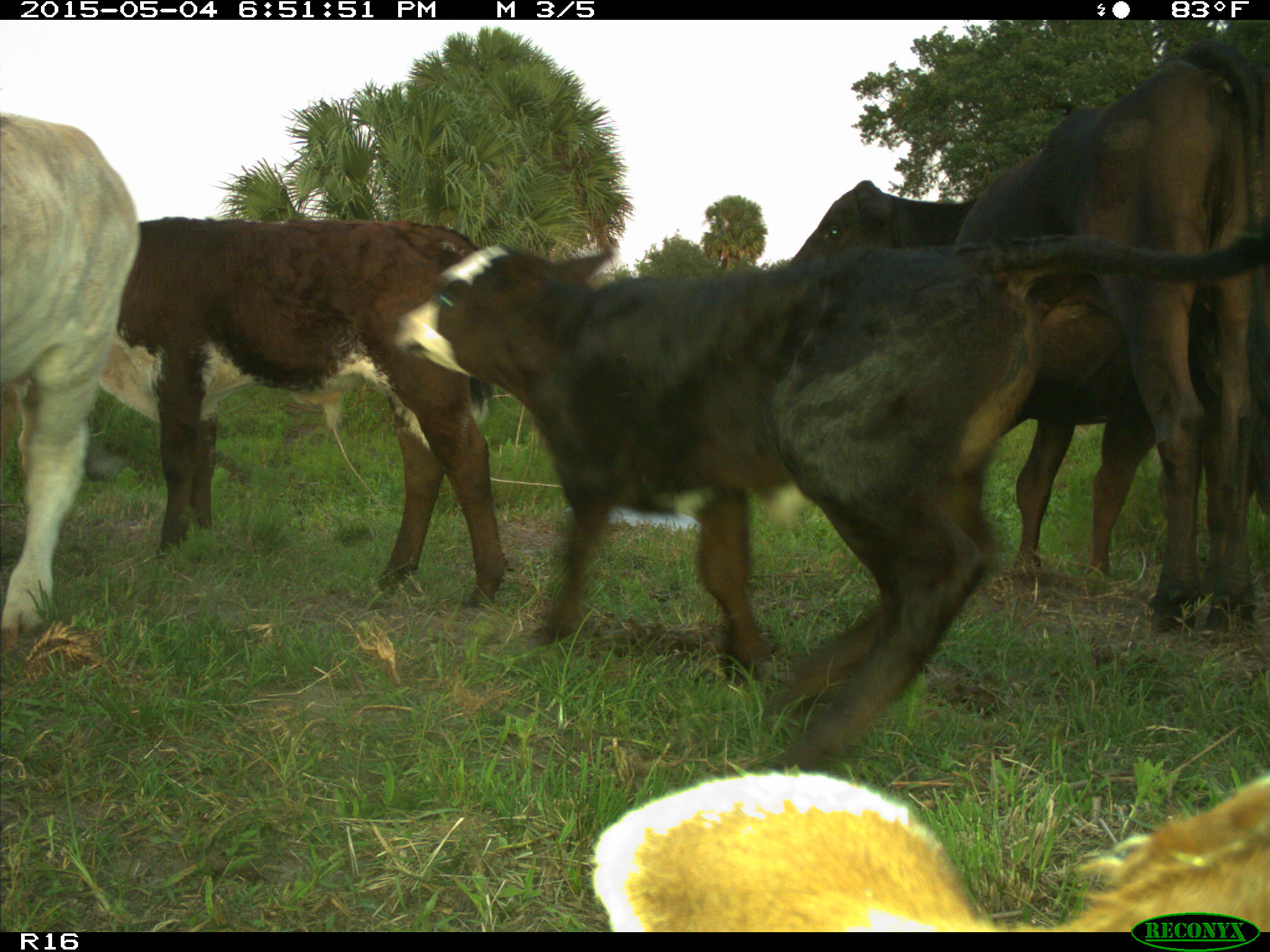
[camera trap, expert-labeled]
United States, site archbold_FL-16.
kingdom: Animalia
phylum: Chordata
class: Mammalia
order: Artiodactyla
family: Bovidae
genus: Bos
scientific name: Bos taurus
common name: domestic cow